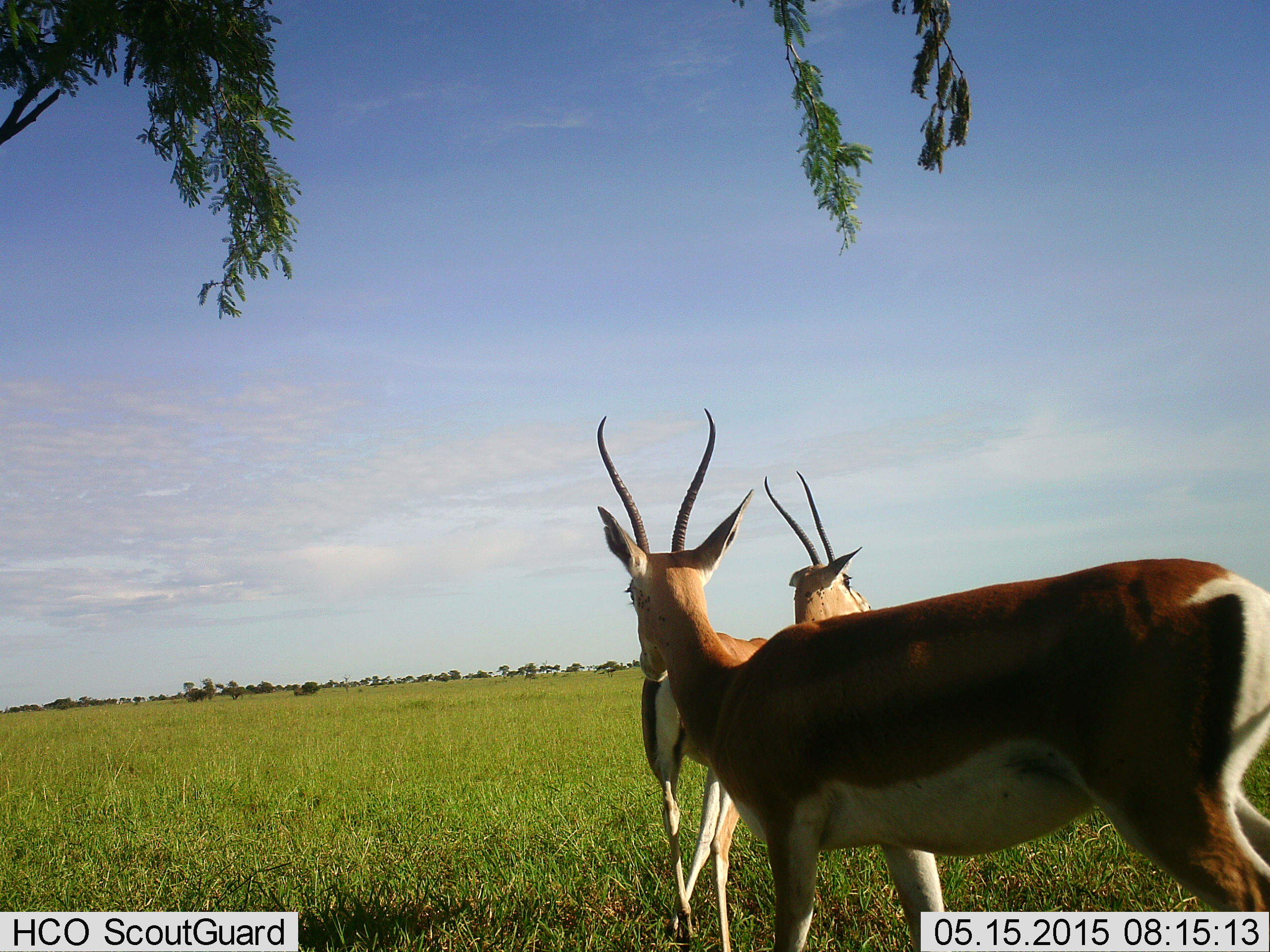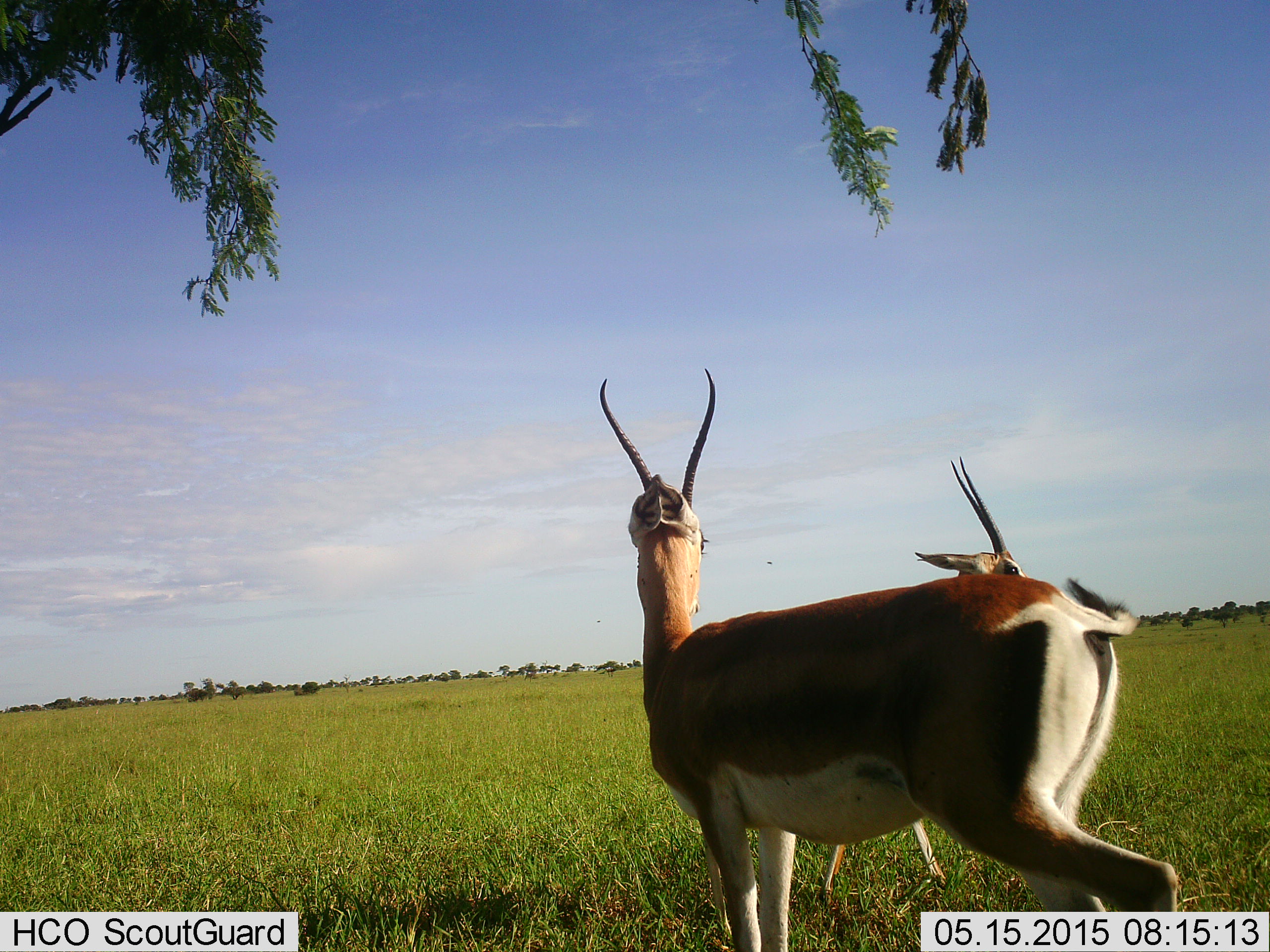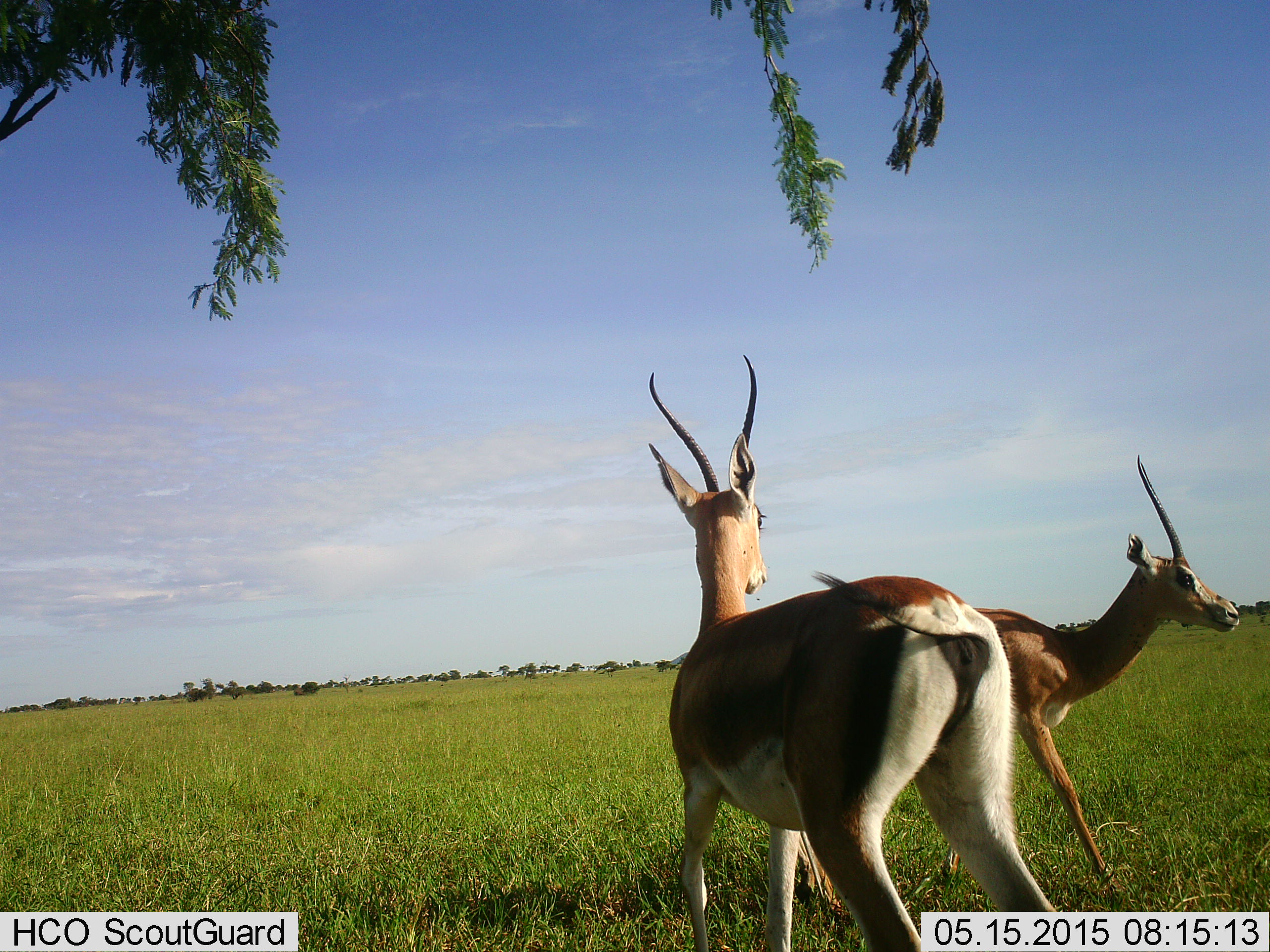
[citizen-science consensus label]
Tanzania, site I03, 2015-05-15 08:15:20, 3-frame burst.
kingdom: Animalia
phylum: Chordata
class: Mammalia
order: Artiodactyla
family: Bovidae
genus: Nanger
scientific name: Nanger granti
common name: grant's gazelle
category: gazellegrants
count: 2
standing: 60%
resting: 0%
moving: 40%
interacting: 30%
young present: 10%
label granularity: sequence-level